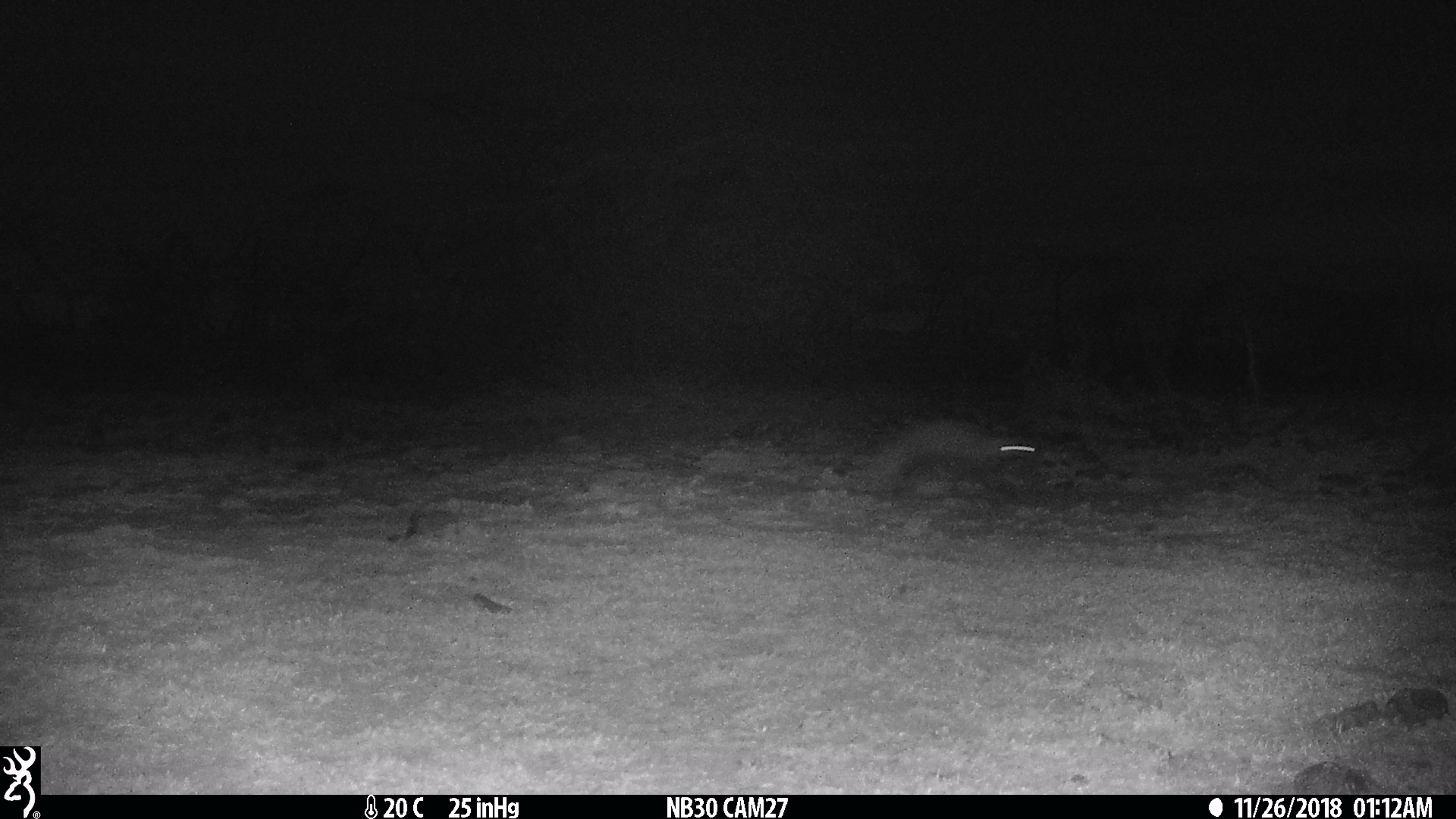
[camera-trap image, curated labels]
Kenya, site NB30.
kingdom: Animalia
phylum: Chordata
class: Mammalia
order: Carnivora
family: Herpestidae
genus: Ichneumia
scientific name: Ichneumia albicauda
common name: white-tailed mongoose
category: mongoose white tailed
Mongoose white tailed (white-tailed mongoose) (Ichneumia albicauda).